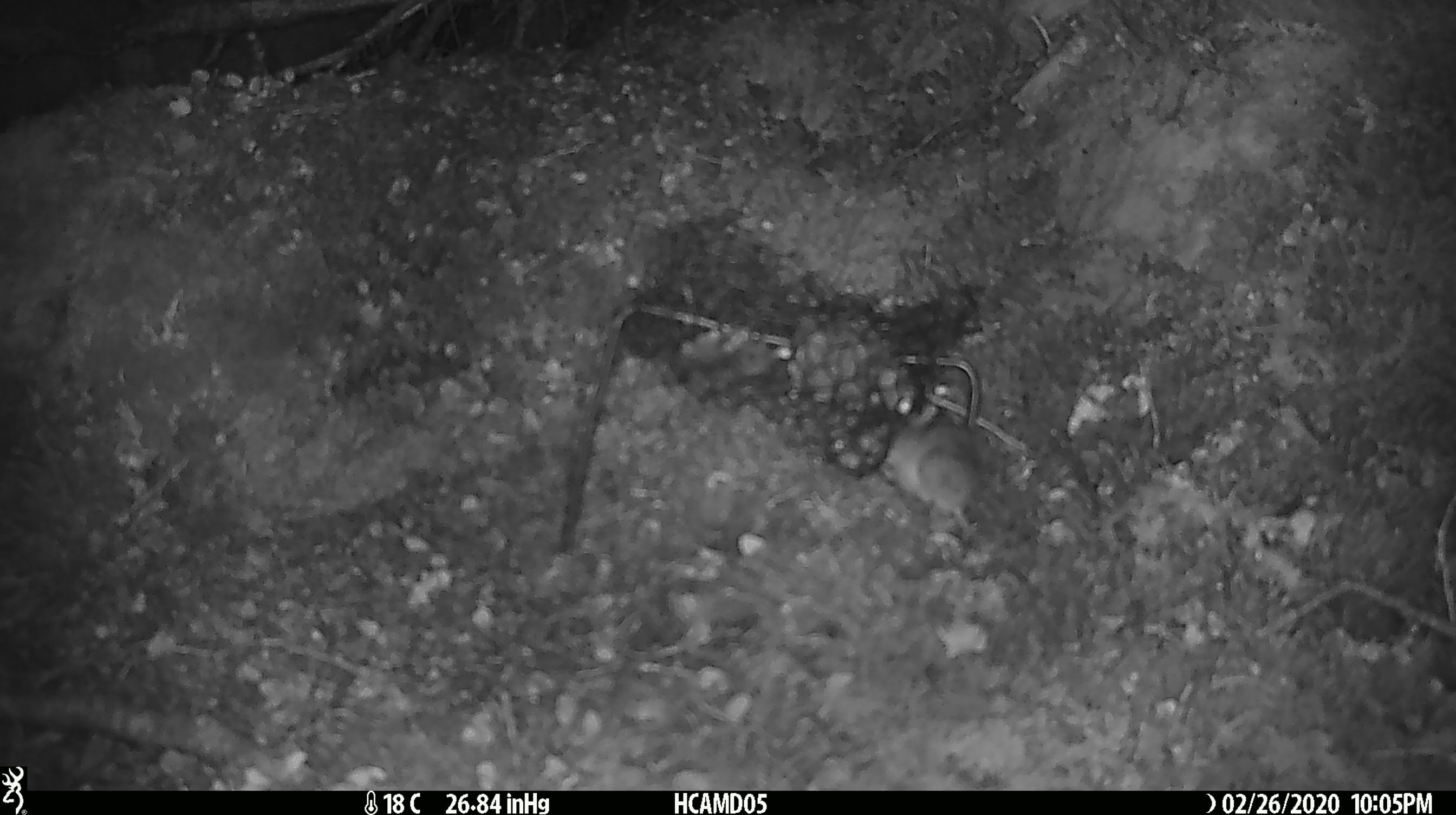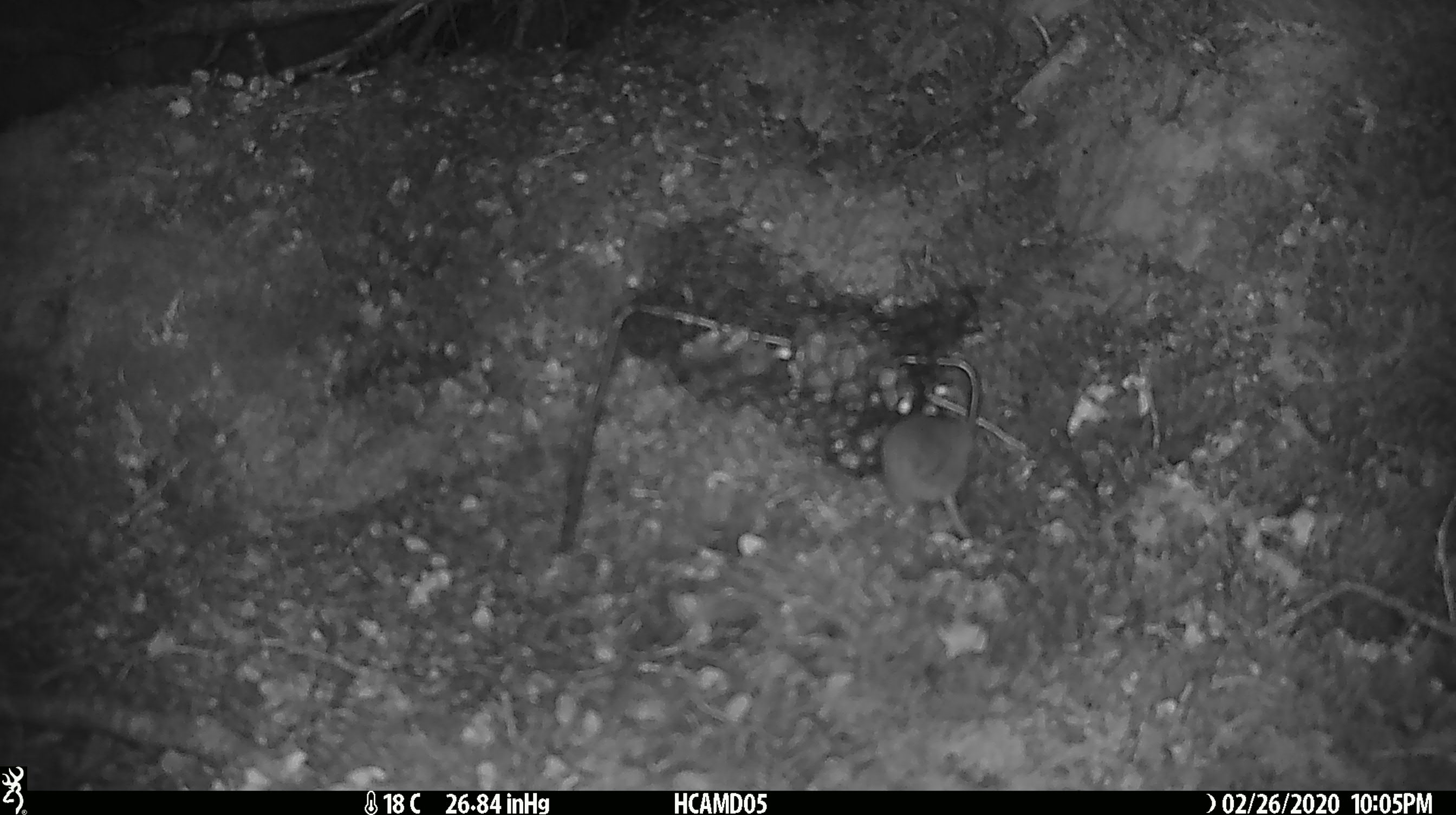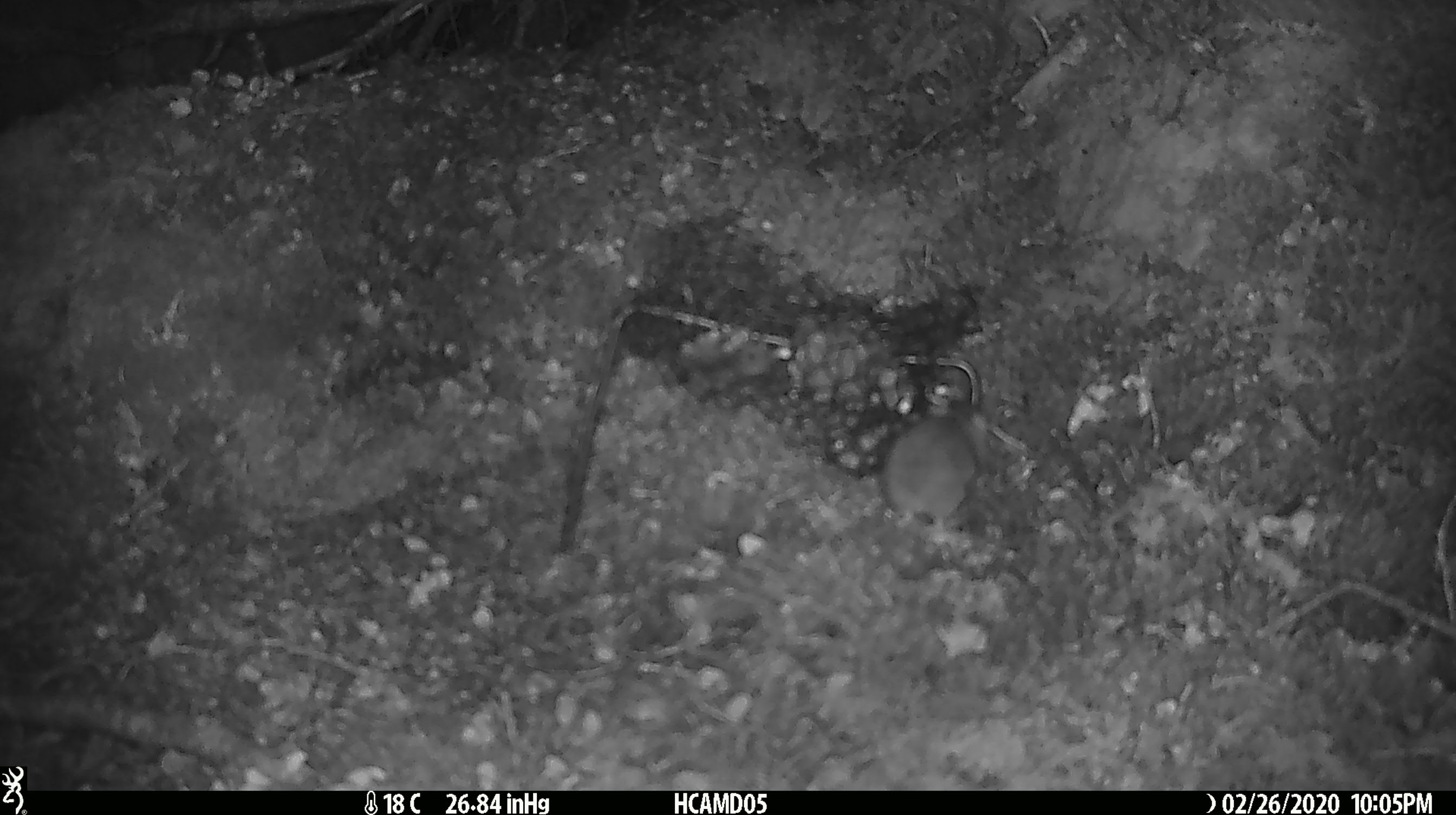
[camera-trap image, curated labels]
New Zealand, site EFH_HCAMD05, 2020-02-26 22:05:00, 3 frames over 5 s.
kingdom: Animalia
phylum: Chordata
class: Mammalia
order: Rodentia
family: Muridae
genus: Mus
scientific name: Mus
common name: mouse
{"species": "mouse (Mus)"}